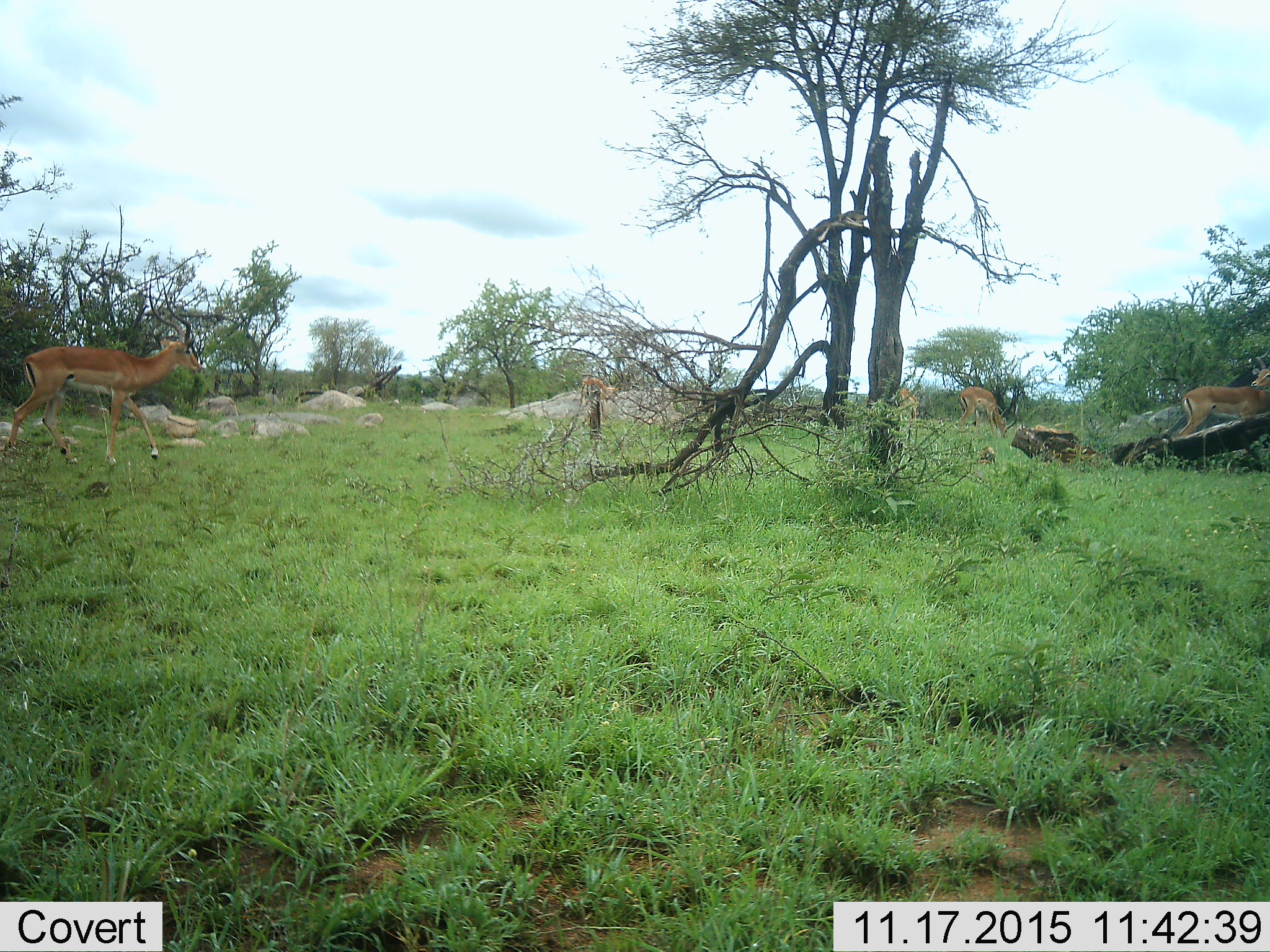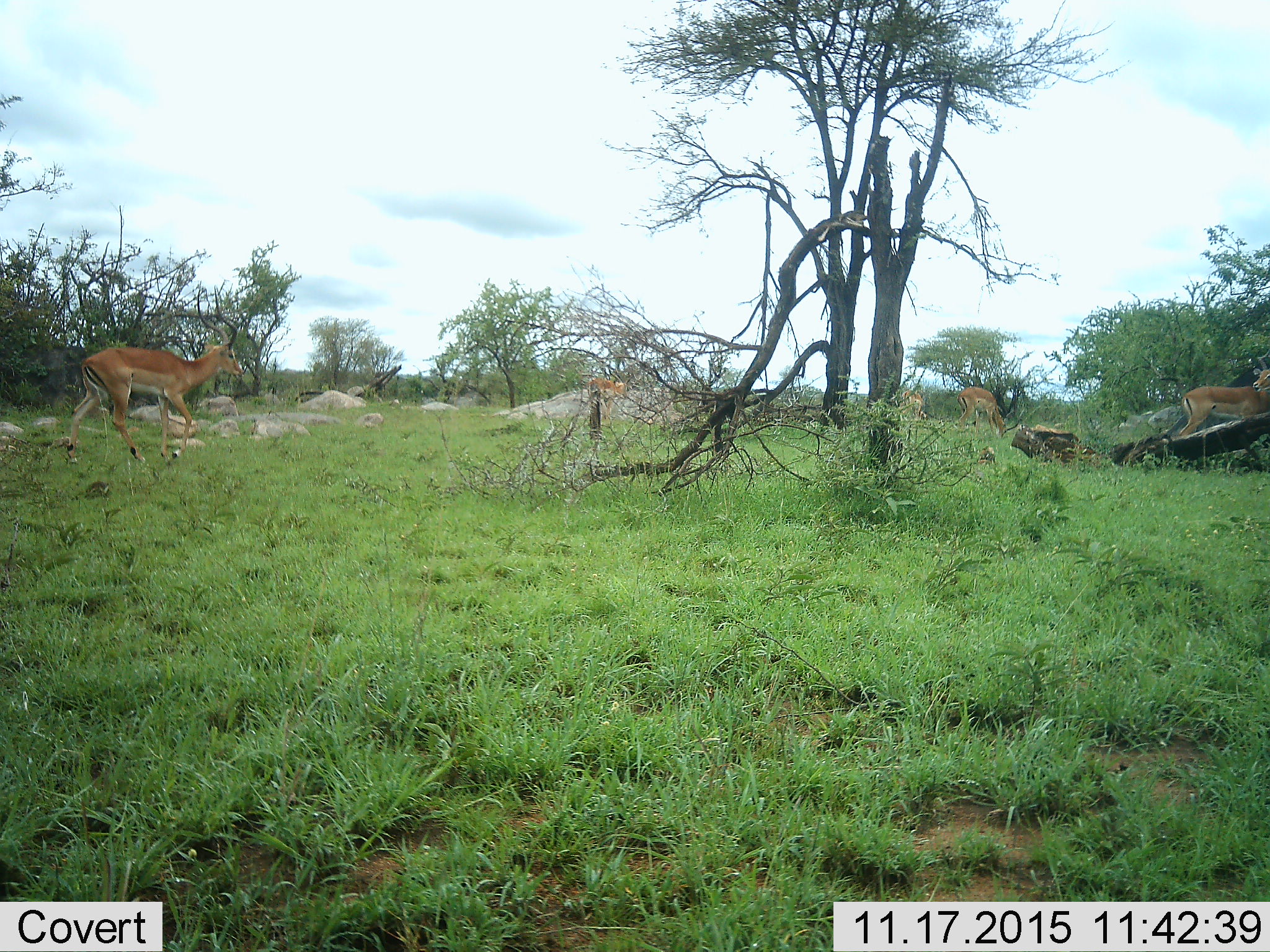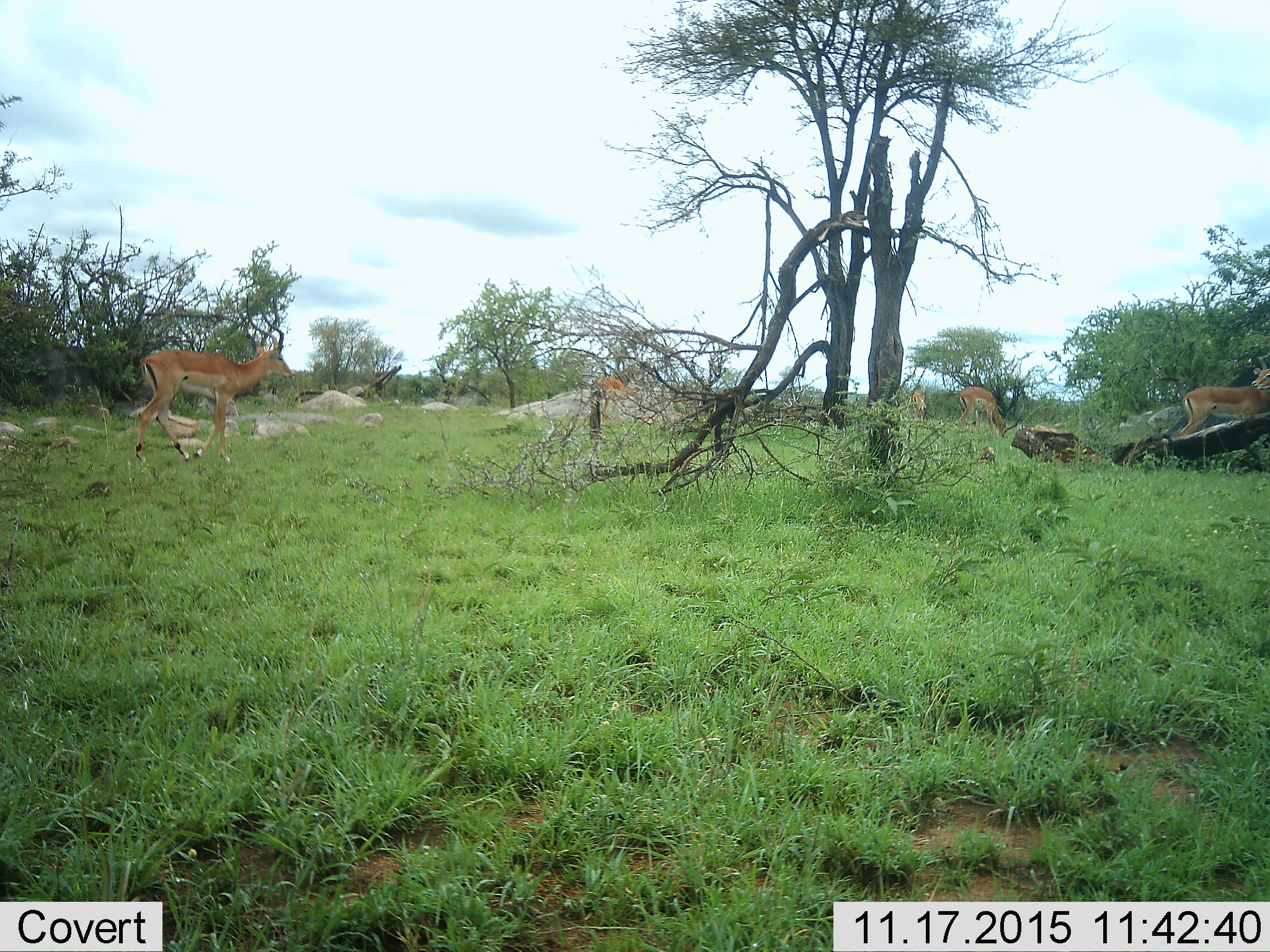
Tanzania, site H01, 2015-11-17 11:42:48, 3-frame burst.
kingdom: Animalia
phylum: Chordata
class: Mammalia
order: Artiodactyla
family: Bovidae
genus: Aepyceros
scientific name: Aepyceros melampus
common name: impala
Impala (Aepyceros melampus), count 5. Behavior (volunteer vote fractions): standing 67%, resting 0%, moving 89%, interacting 0%. Young present (vote fraction): 0%. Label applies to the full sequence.